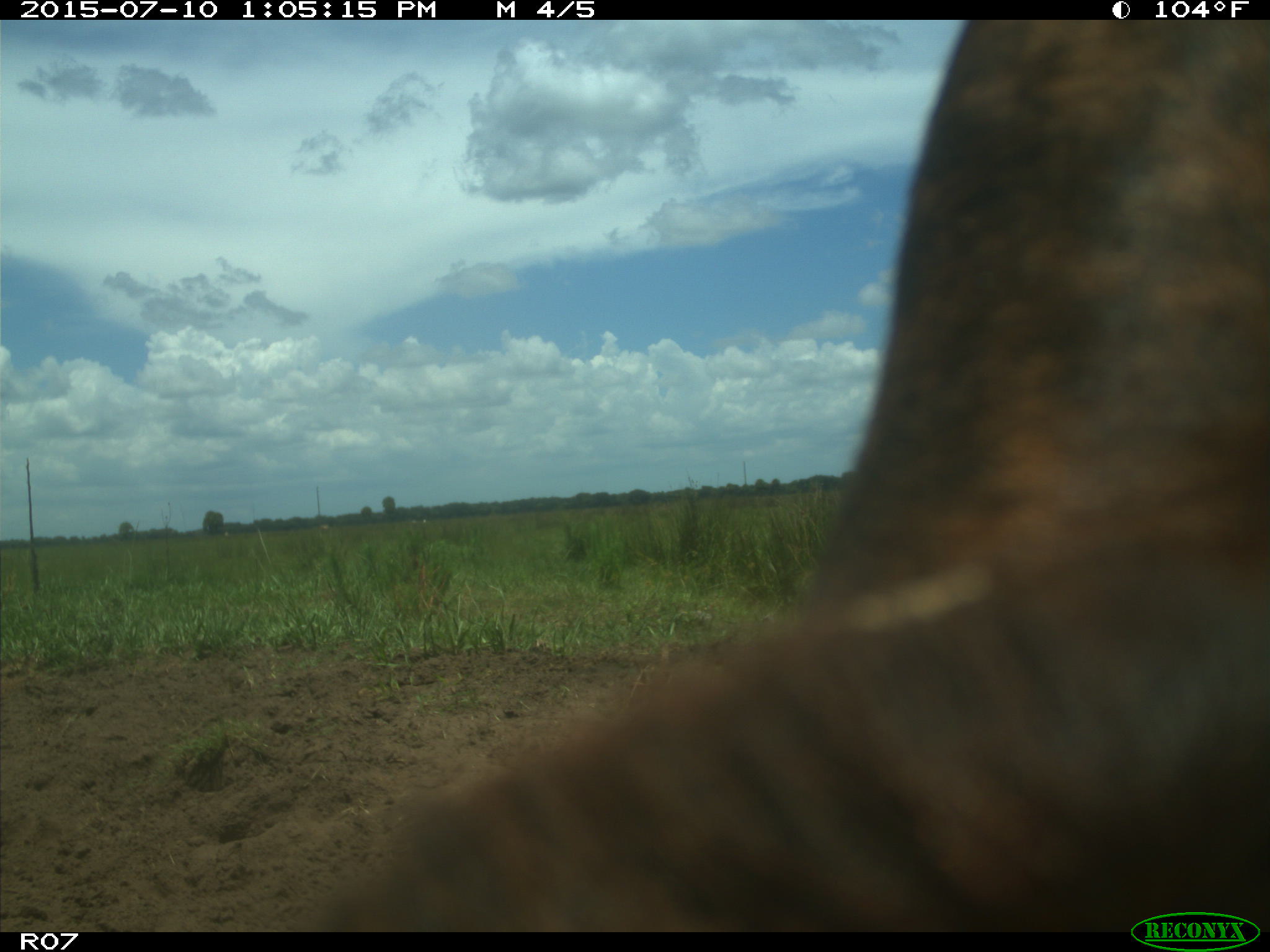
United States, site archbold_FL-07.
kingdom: Animalia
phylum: Chordata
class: Mammalia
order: Artiodactyla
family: Bovidae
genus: Bos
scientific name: Bos taurus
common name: domestic cow